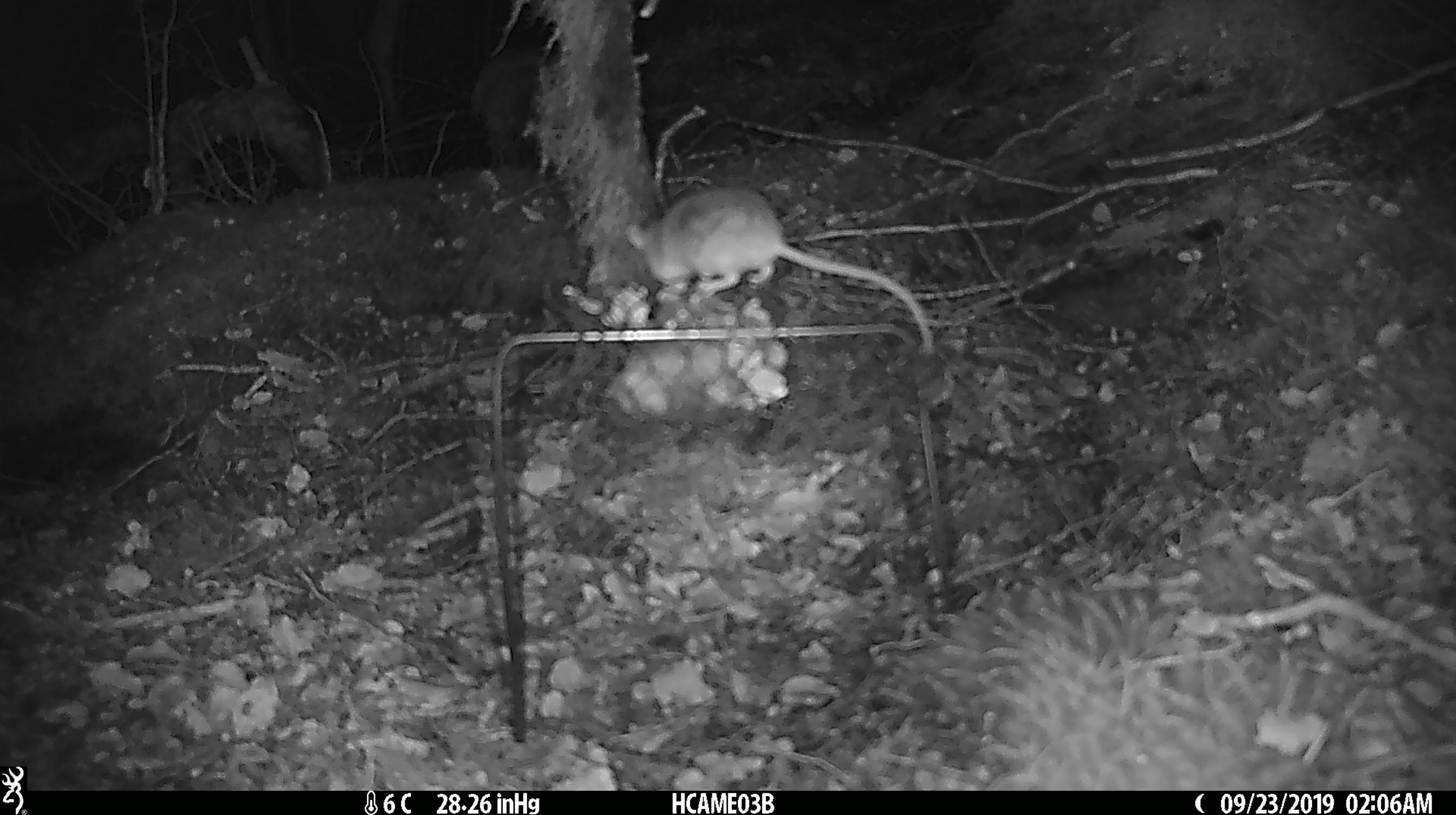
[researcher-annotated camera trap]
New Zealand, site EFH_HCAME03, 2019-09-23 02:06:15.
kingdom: Animalia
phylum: Chordata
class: Mammalia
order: Rodentia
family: Muridae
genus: Mus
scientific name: Mus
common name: mouse